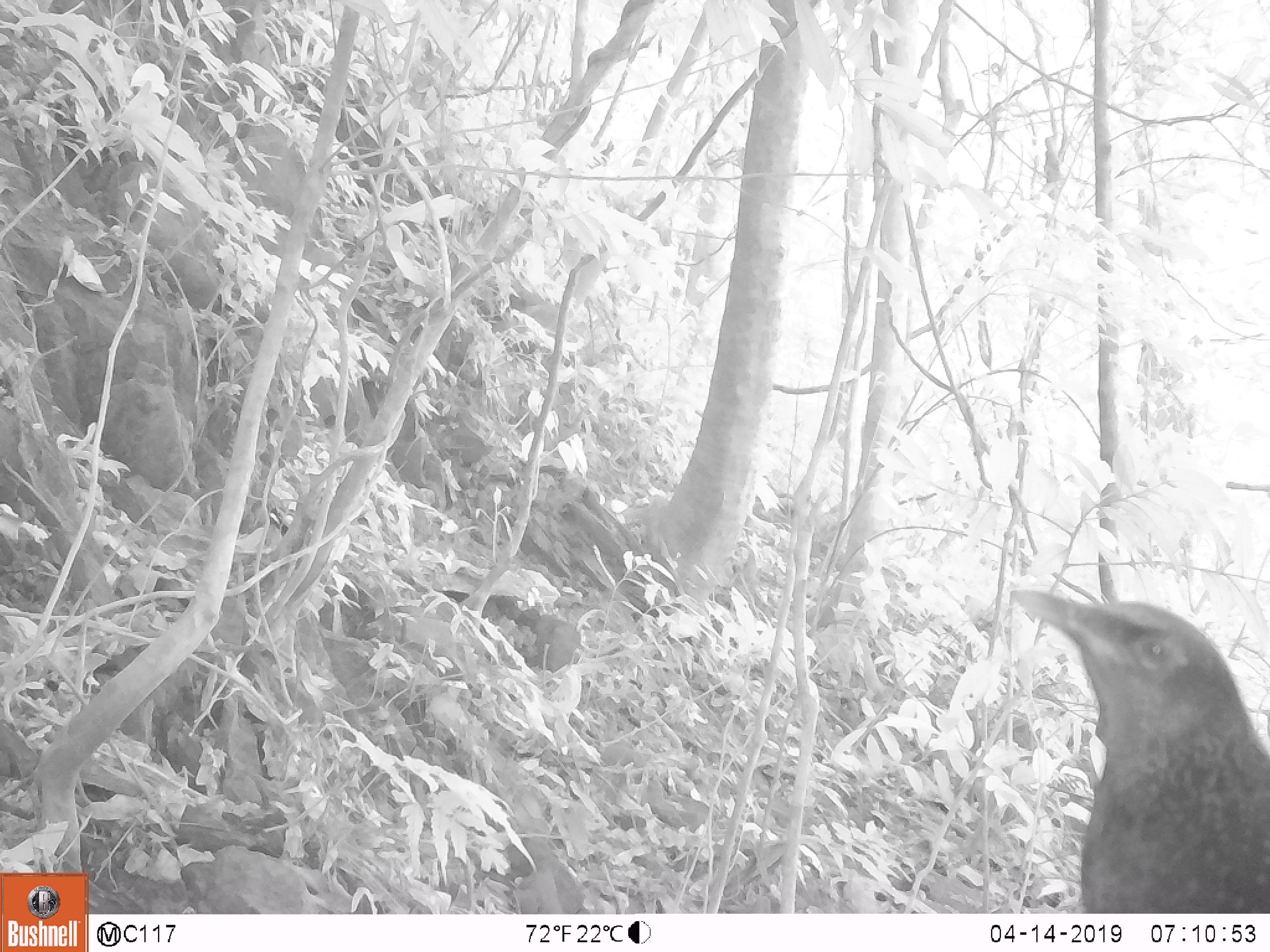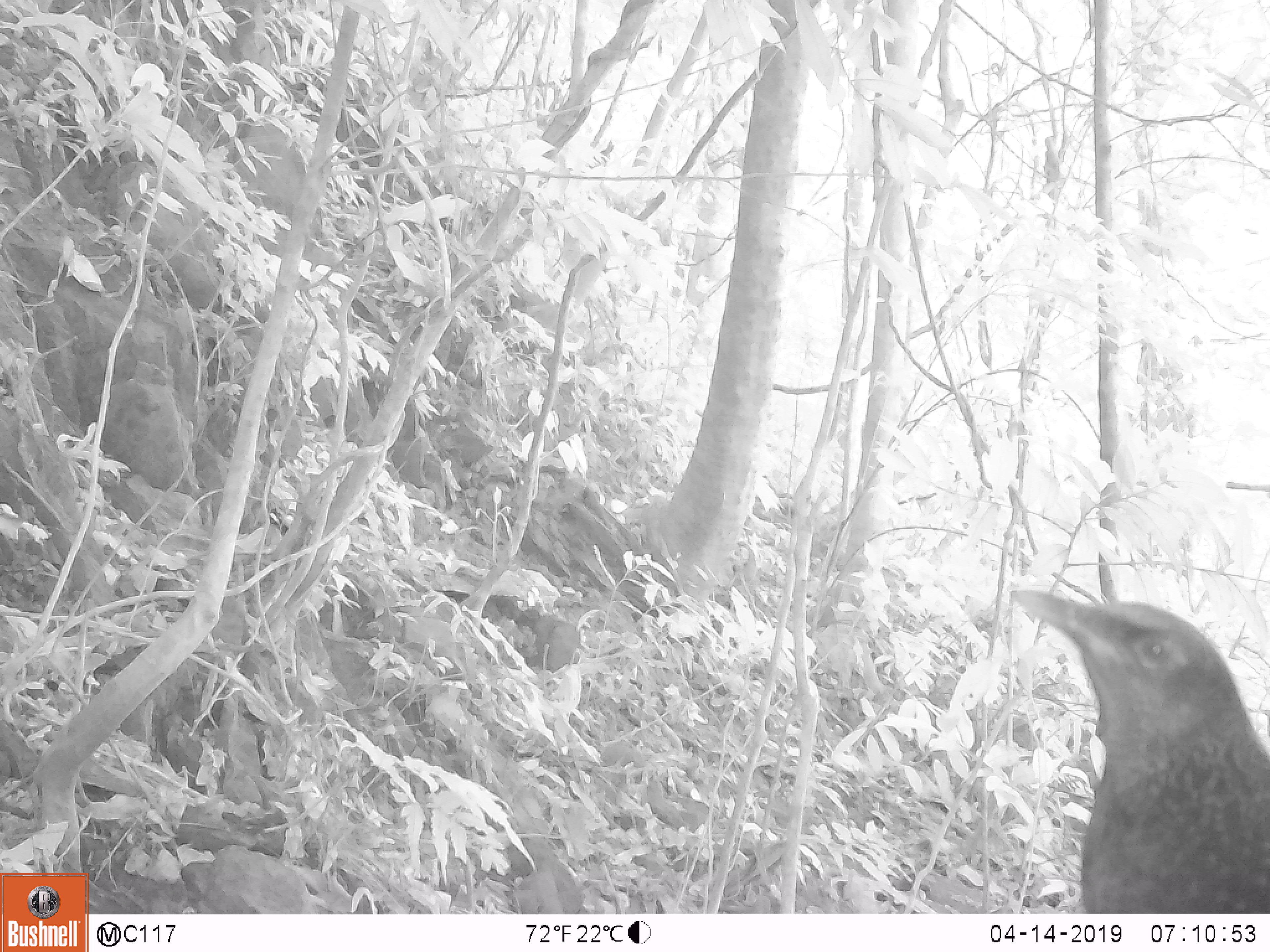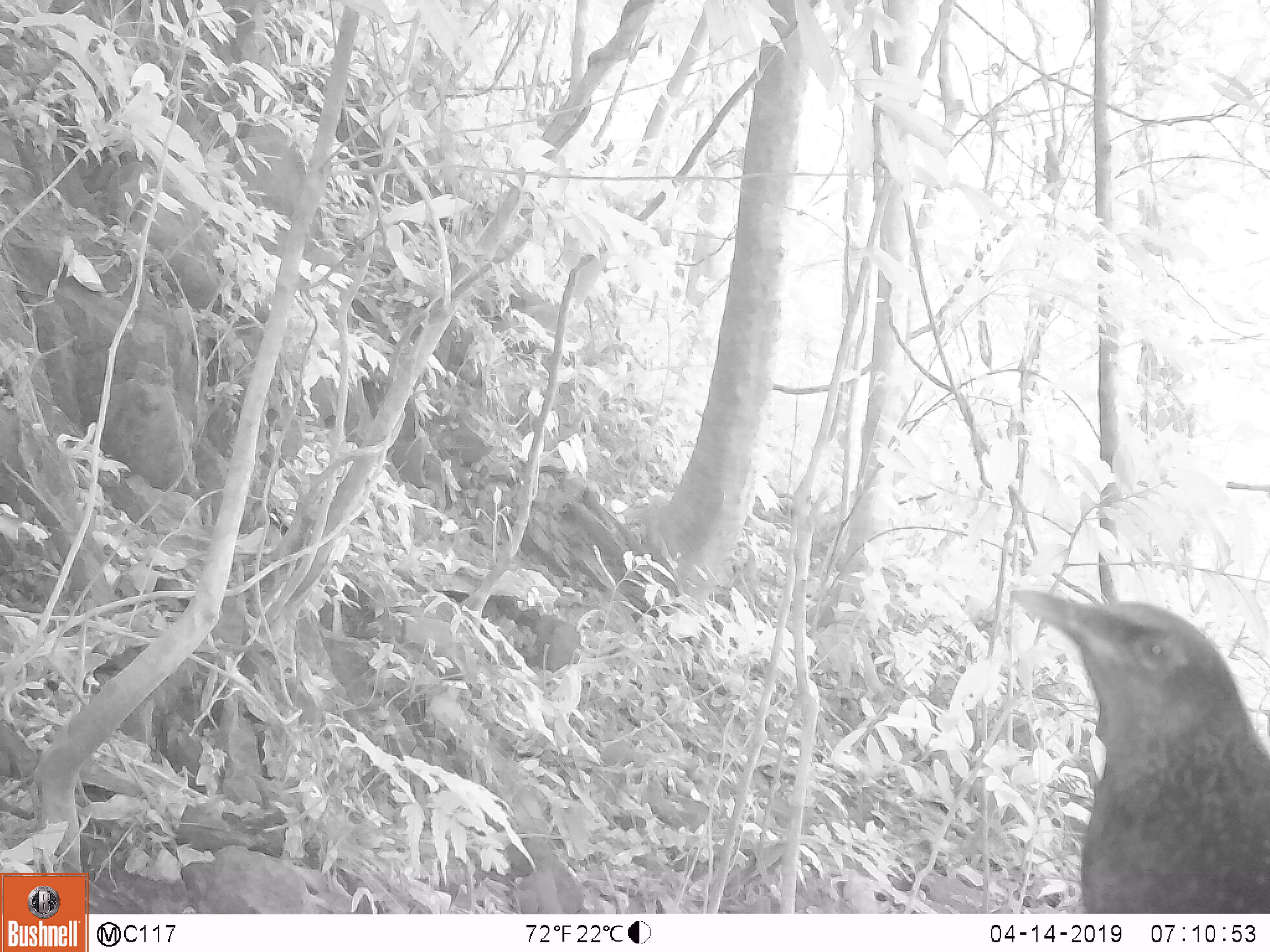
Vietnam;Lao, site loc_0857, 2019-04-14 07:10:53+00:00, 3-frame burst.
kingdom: Animalia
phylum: Chordata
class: Aves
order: Passeriformes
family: Muscicapidae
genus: Myophonus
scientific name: Myophonus caeruleus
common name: blue whistling thrush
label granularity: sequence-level